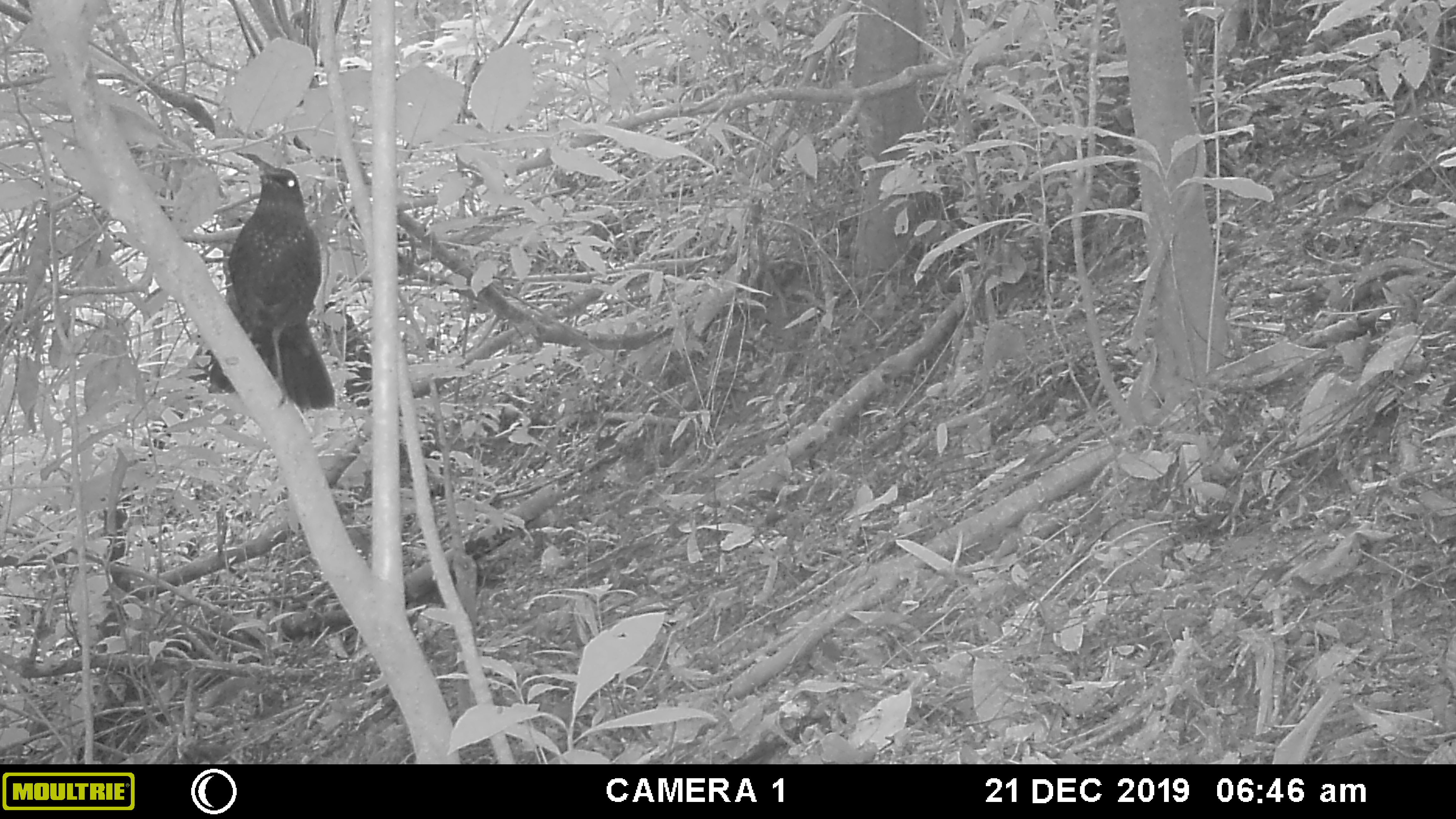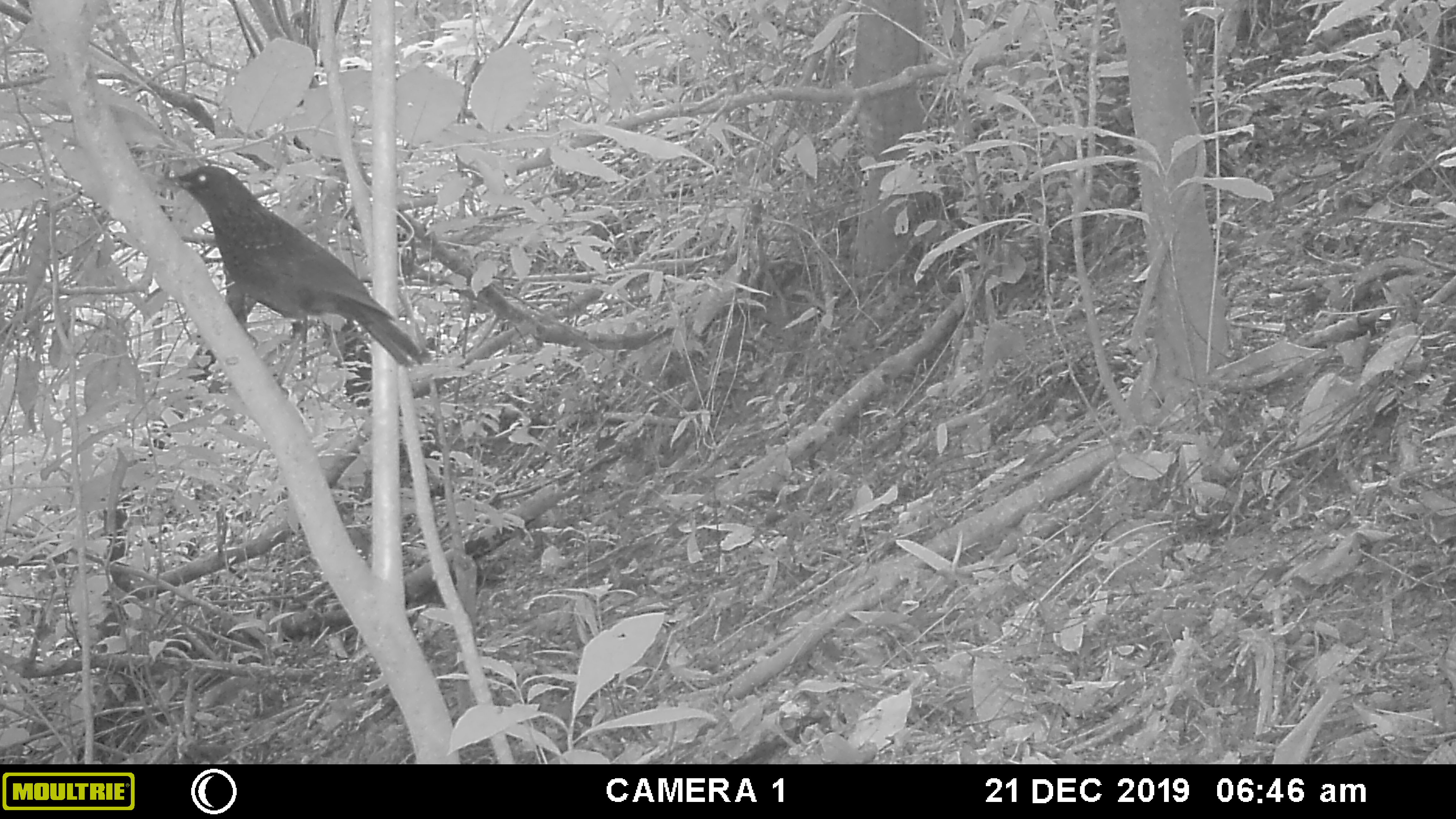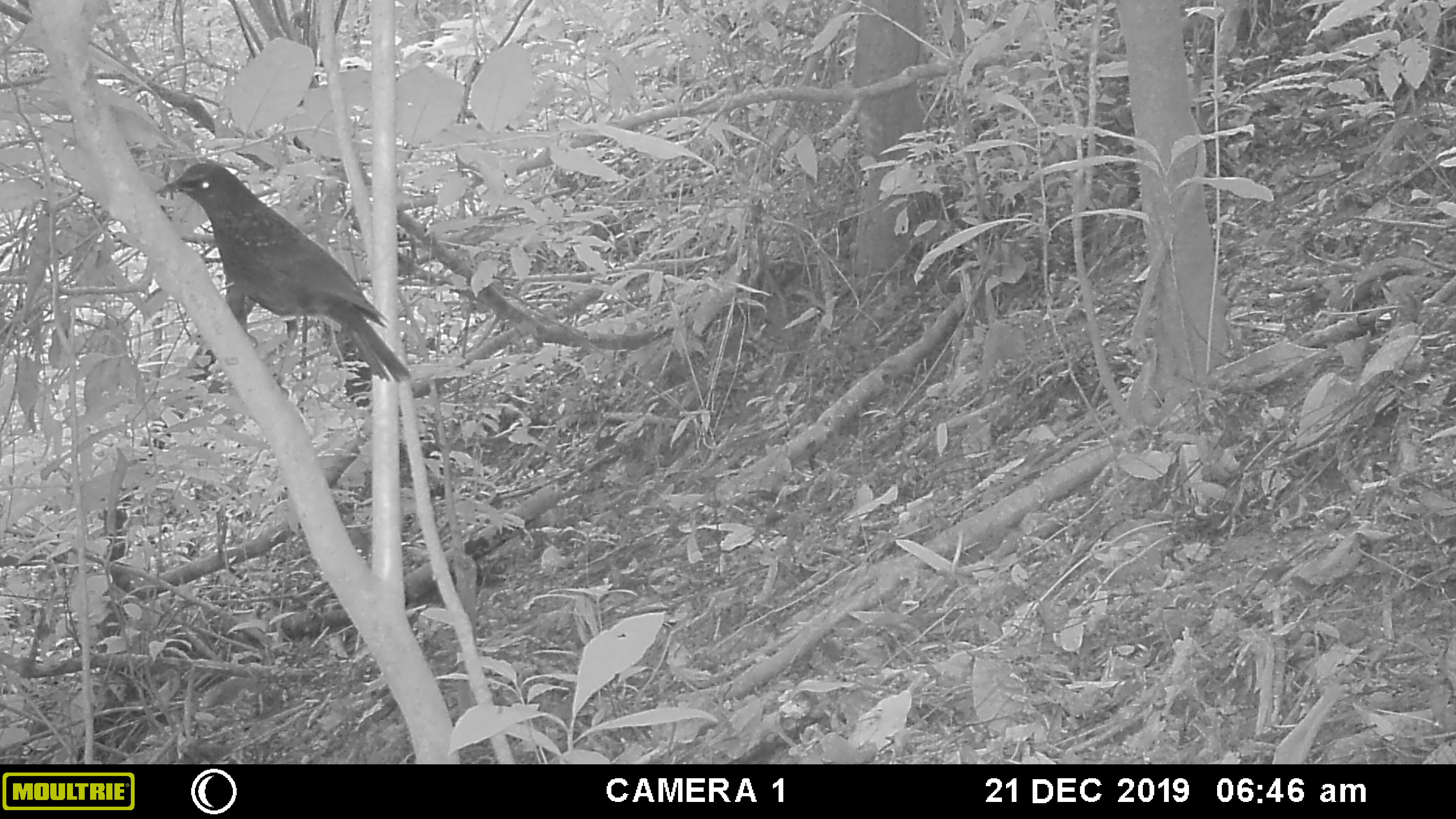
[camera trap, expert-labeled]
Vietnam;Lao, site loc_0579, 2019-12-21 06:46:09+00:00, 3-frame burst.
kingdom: Animalia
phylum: Chordata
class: Aves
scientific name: Aves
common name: bird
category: unidentified bird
Unidentified bird (bird) (Aves). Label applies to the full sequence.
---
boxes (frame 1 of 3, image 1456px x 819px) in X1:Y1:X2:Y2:
unidentified bird: 208:152:336:410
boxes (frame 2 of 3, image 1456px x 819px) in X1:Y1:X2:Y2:
unidentified bird: 155:165:428:369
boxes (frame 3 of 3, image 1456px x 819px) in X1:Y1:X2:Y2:
unidentified bird: 154:160:412:383